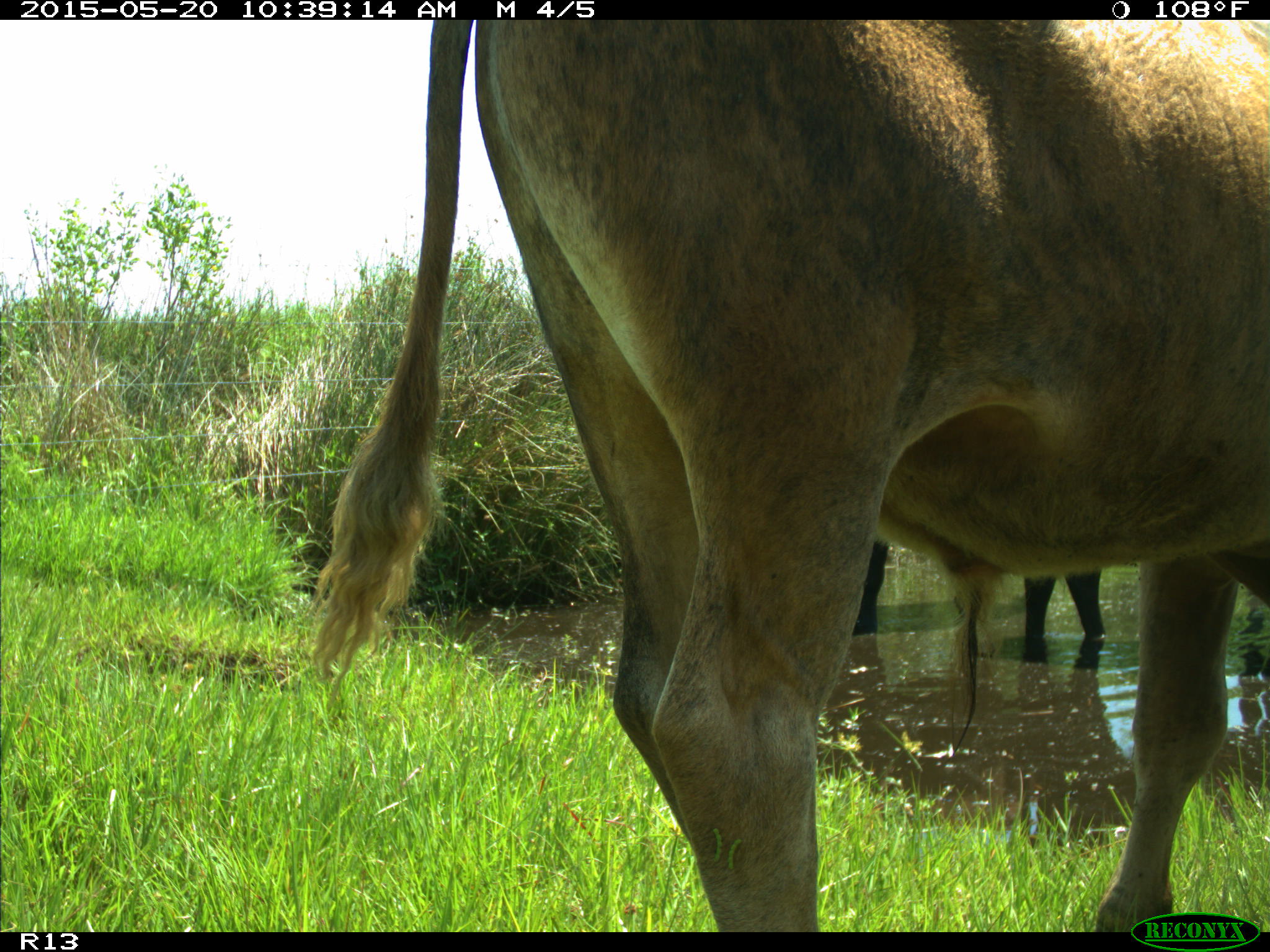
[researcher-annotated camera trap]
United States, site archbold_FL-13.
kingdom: Animalia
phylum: Chordata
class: Mammalia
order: Artiodactyla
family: Bovidae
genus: Bos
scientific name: Bos taurus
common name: domestic cow